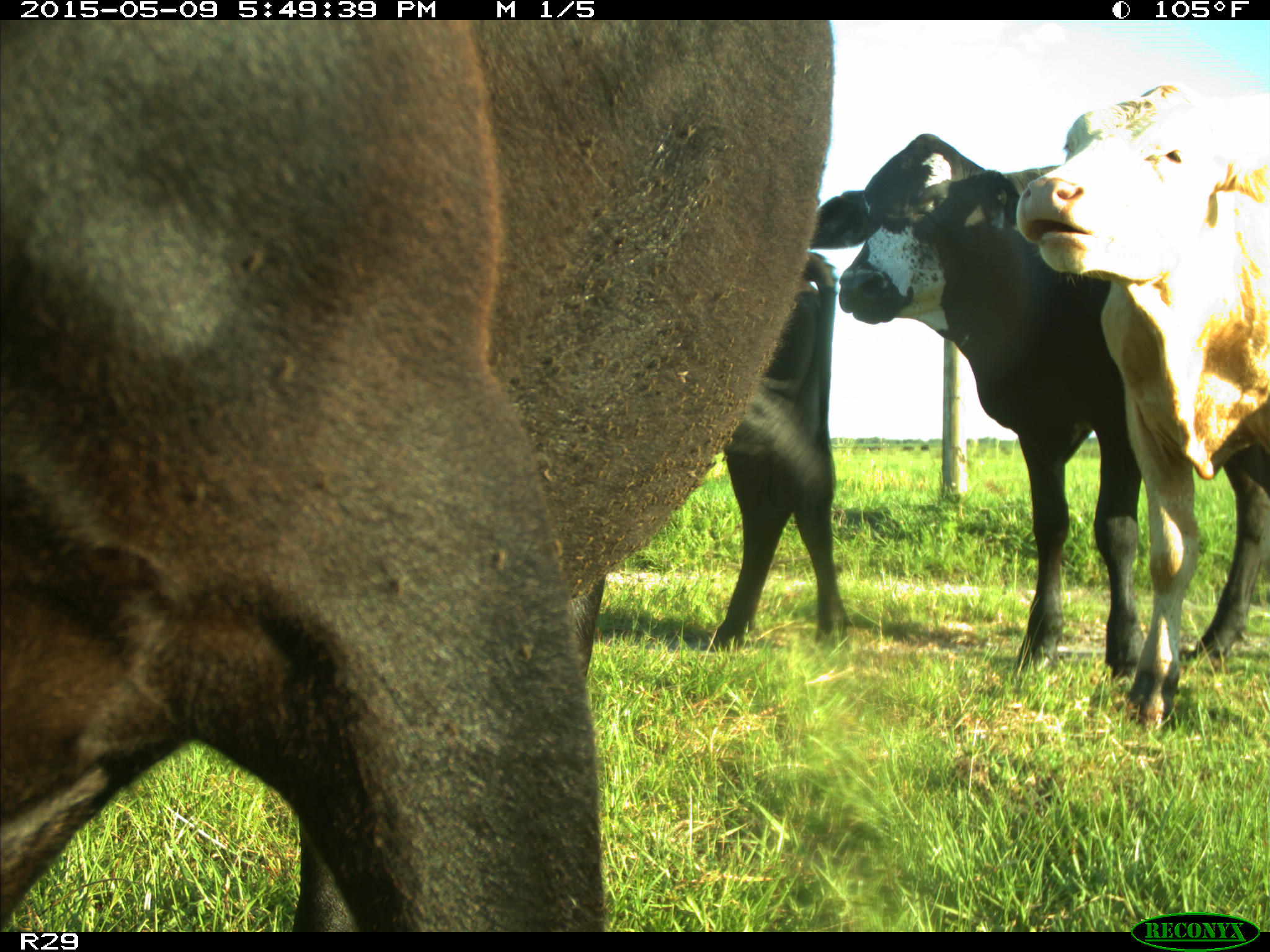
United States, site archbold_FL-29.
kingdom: Animalia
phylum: Chordata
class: Mammalia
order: Artiodactyla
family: Bovidae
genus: Bos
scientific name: Bos taurus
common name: domestic cow